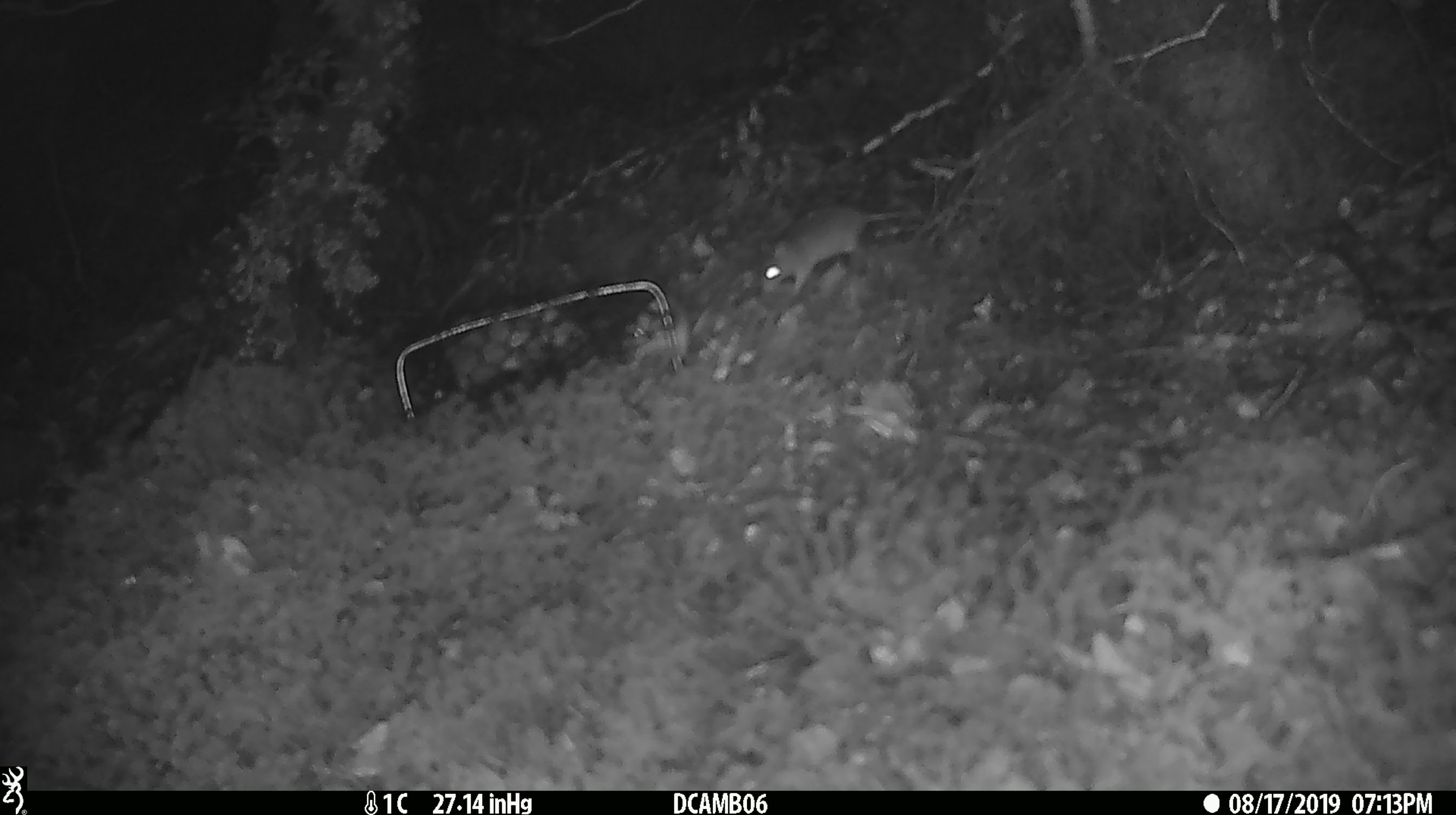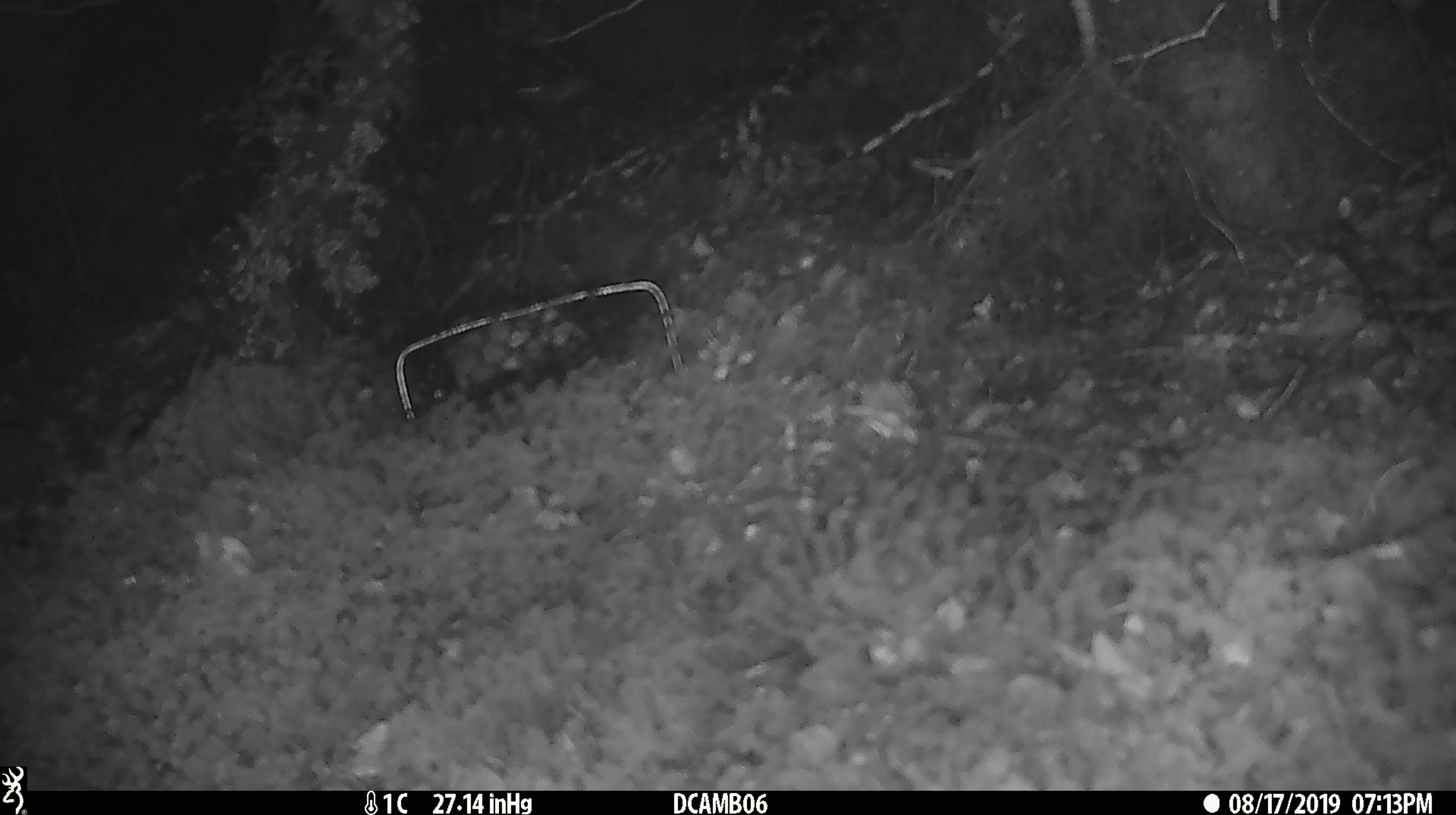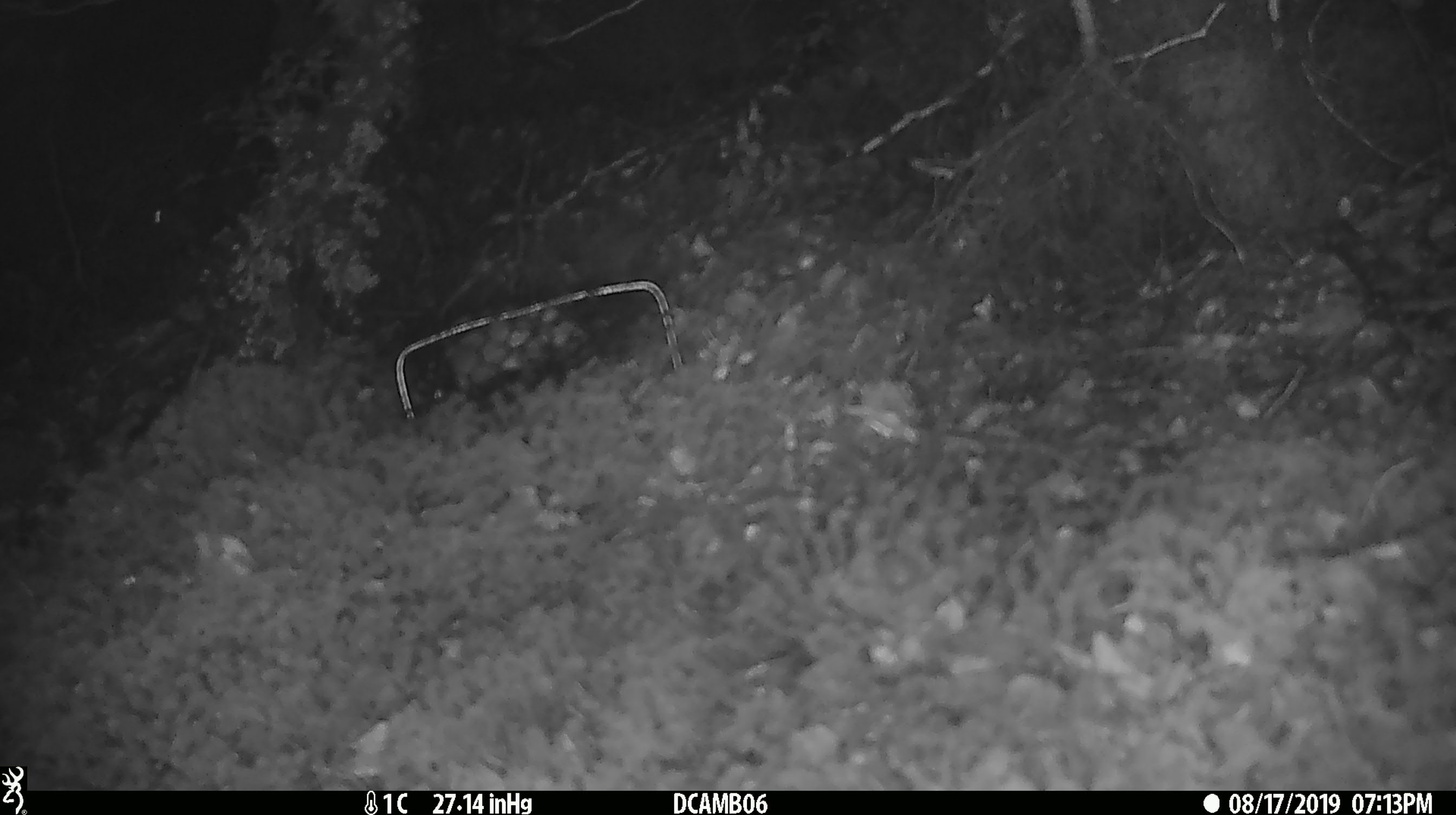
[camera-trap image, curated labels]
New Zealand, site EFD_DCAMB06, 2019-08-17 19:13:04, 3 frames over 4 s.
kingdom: Animalia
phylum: Chordata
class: Mammalia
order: Rodentia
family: Muridae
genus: Mus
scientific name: Mus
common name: mouse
Mouse (Mus).